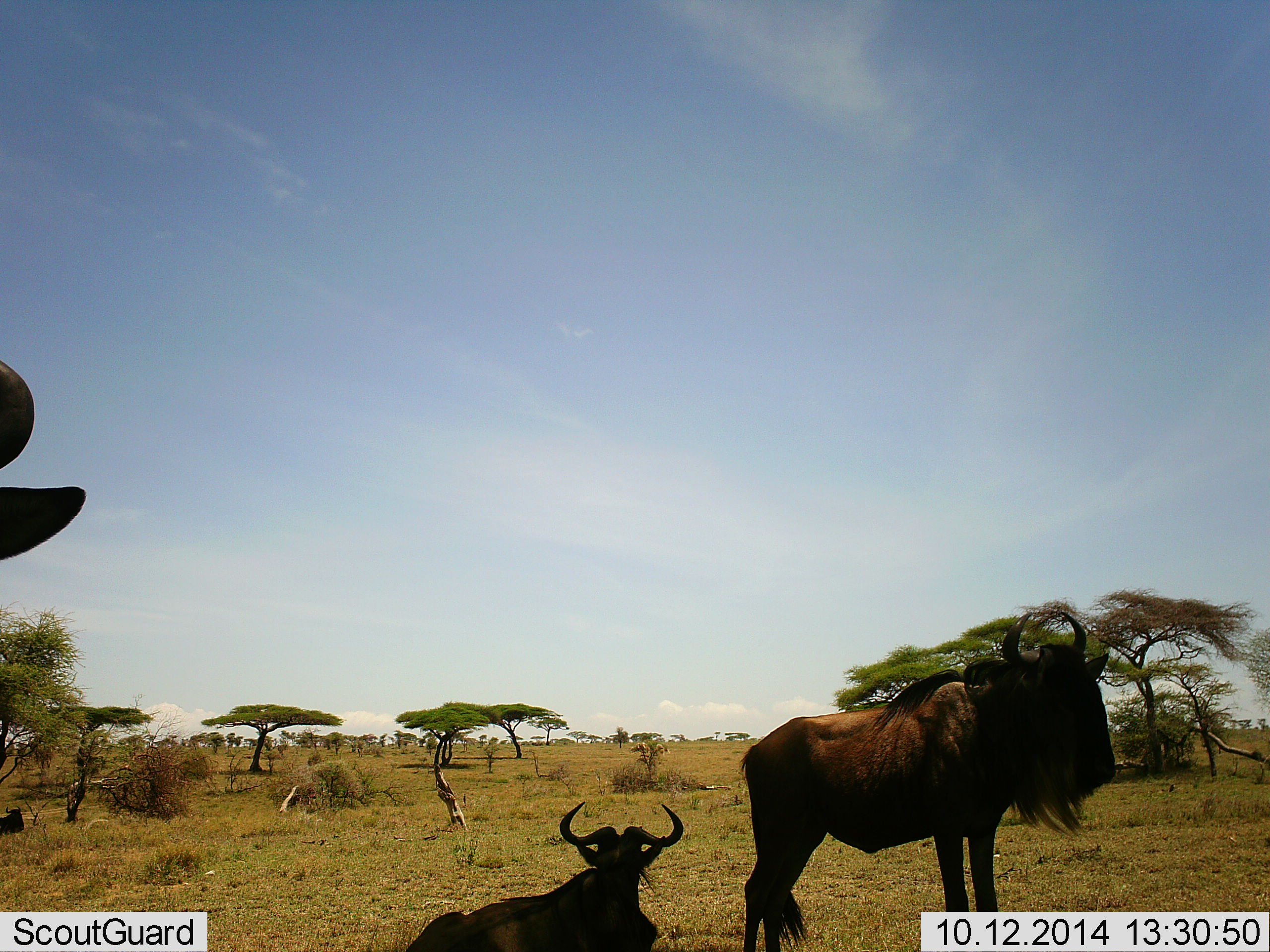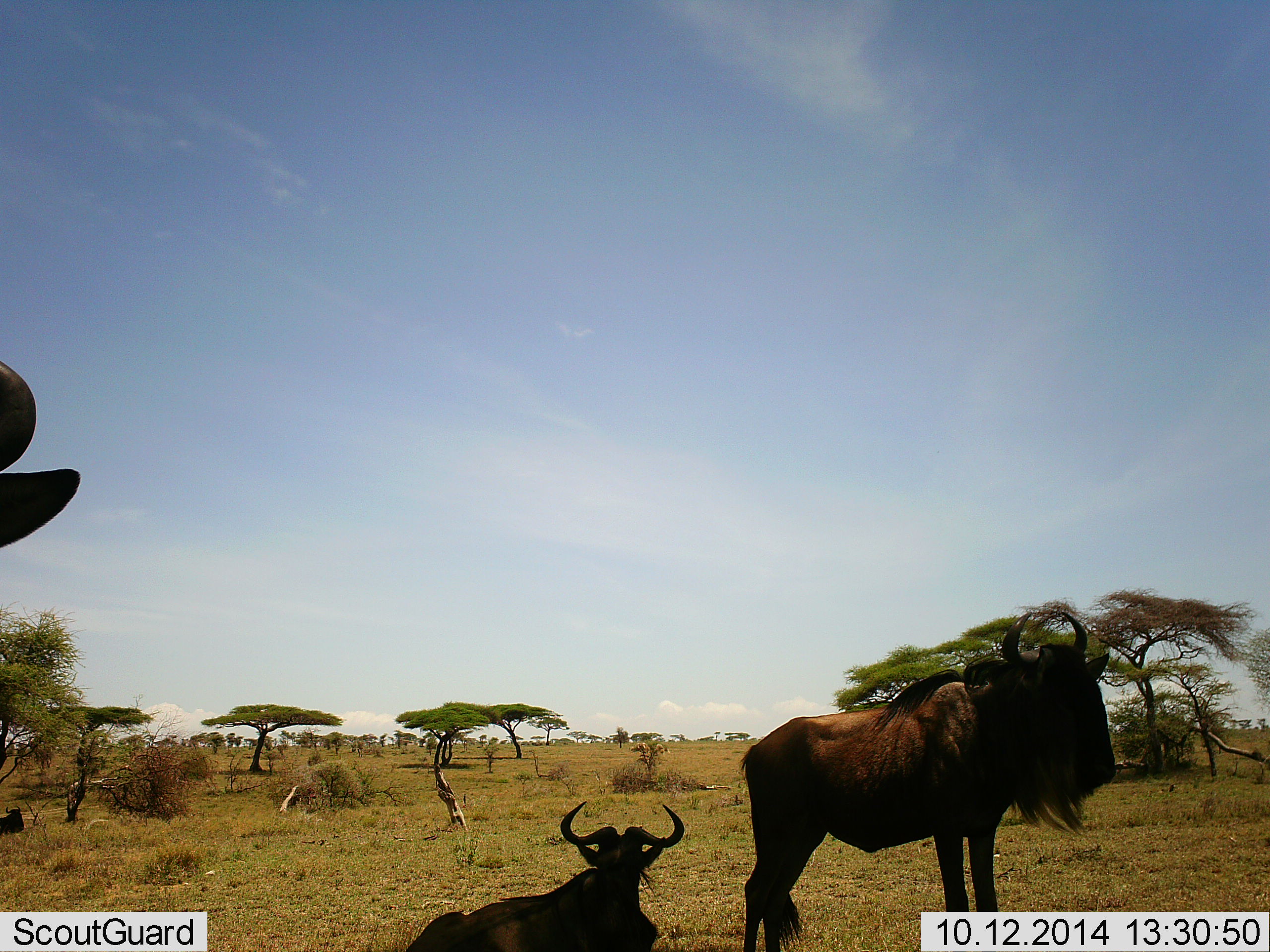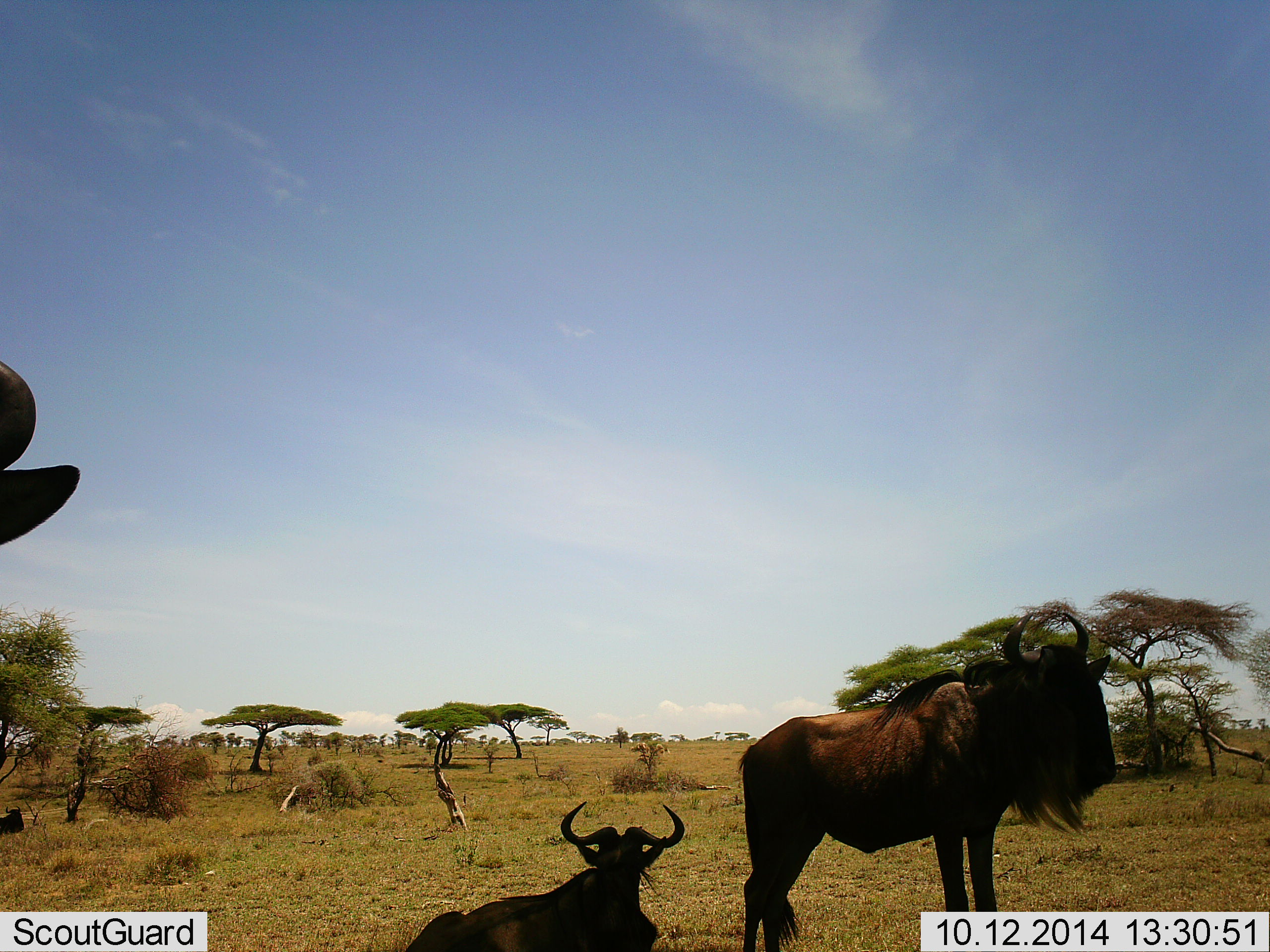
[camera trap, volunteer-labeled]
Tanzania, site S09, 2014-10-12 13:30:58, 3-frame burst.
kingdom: Animalia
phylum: Chordata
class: Mammalia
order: Artiodactyla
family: Bovidae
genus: Connochaetes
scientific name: Connochaetes taurinus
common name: blue wildebeest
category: wildebeest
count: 3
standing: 70%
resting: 100%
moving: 0%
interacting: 0%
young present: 0%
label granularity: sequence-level